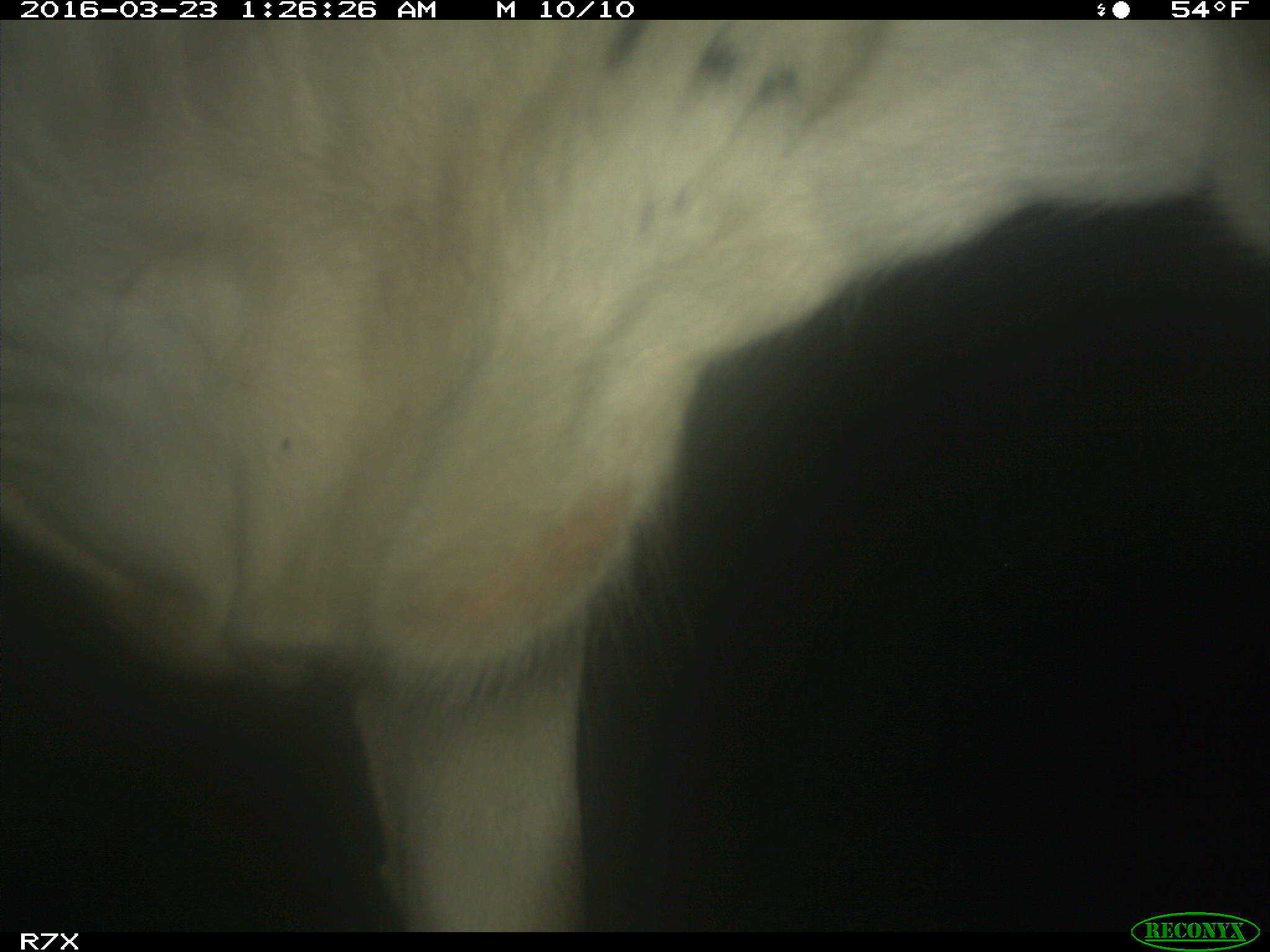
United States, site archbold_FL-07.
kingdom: Animalia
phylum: Chordata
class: Mammalia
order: Artiodactyla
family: Bovidae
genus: Bos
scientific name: Bos taurus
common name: domestic cow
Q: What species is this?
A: Bos taurus (domestic cow).